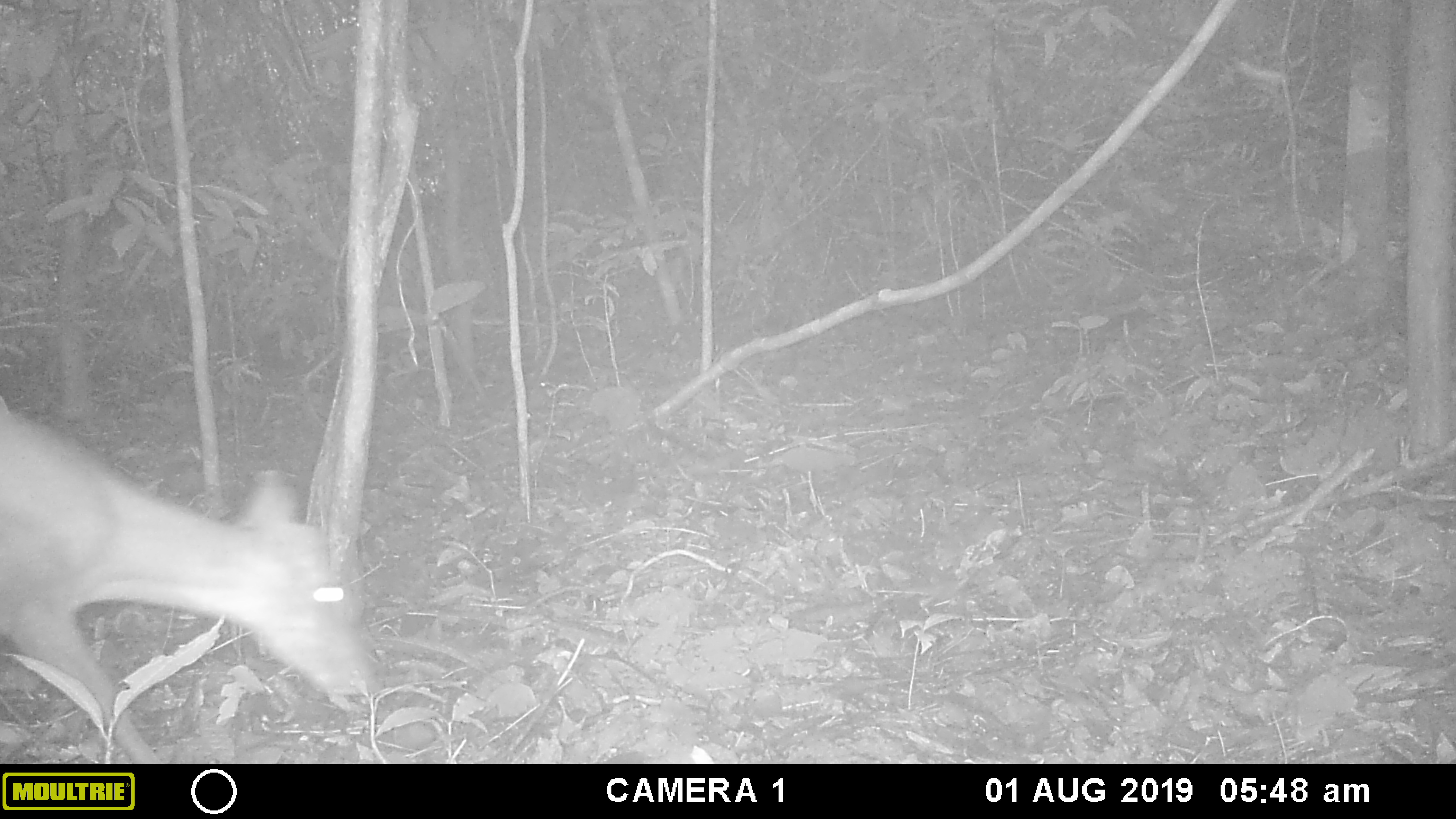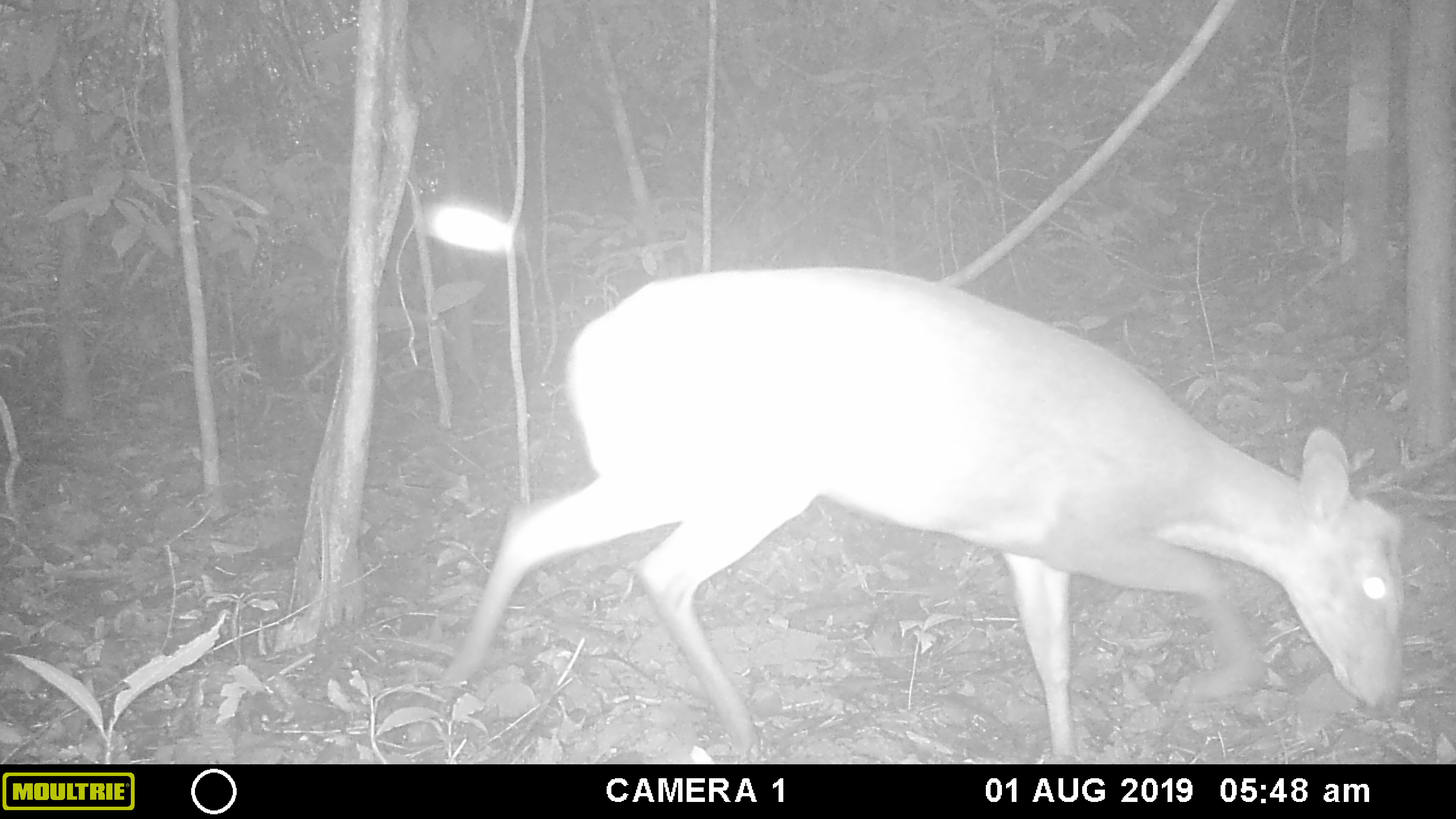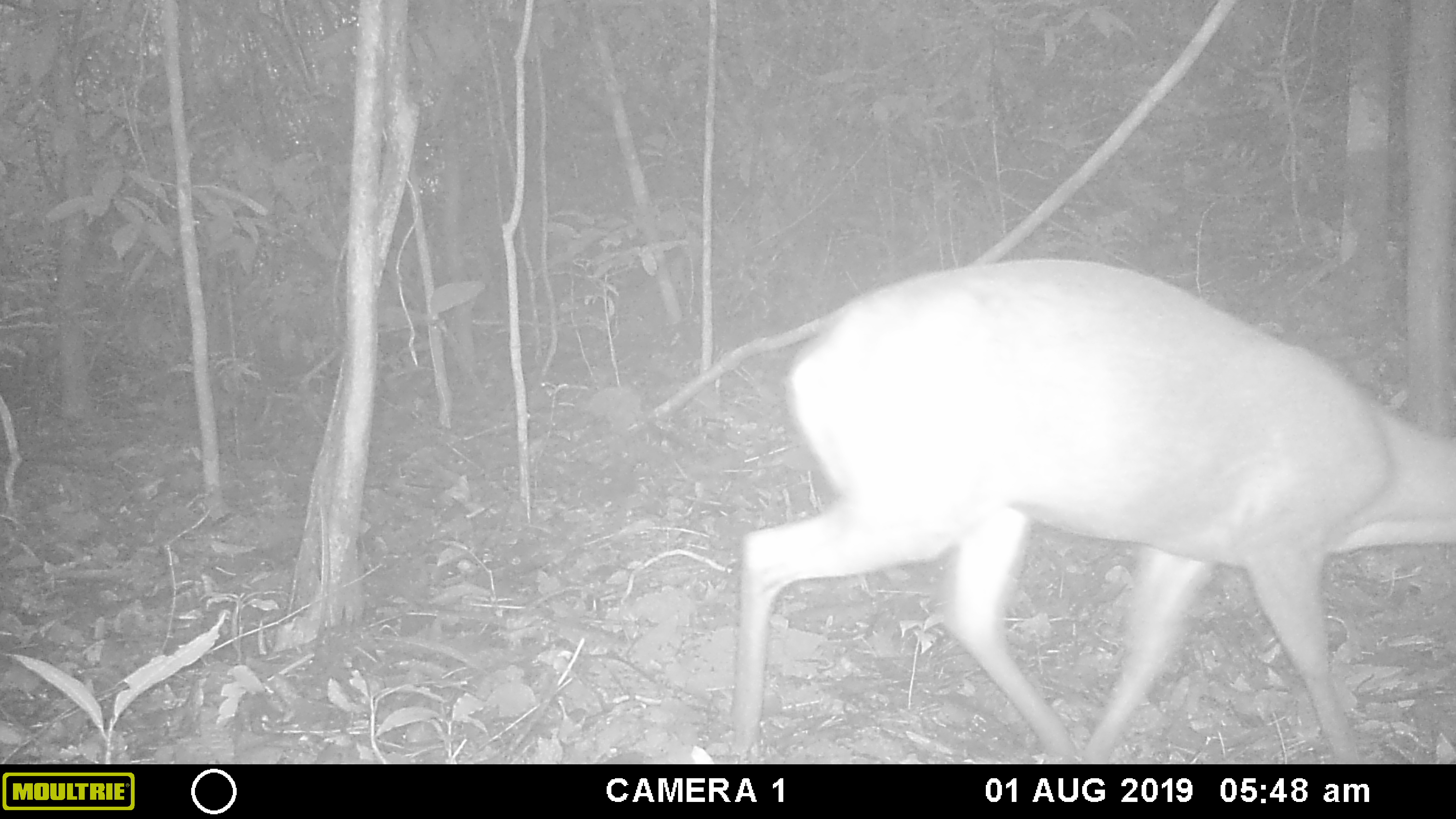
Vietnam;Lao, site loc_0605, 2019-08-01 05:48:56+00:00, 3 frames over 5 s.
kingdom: Animalia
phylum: Chordata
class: Mammalia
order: Artiodactyla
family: Cervidae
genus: Muntiacus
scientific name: Muntiacus rooseveltorum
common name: roosevelt's muntjac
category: roosevelts muntjac group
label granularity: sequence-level